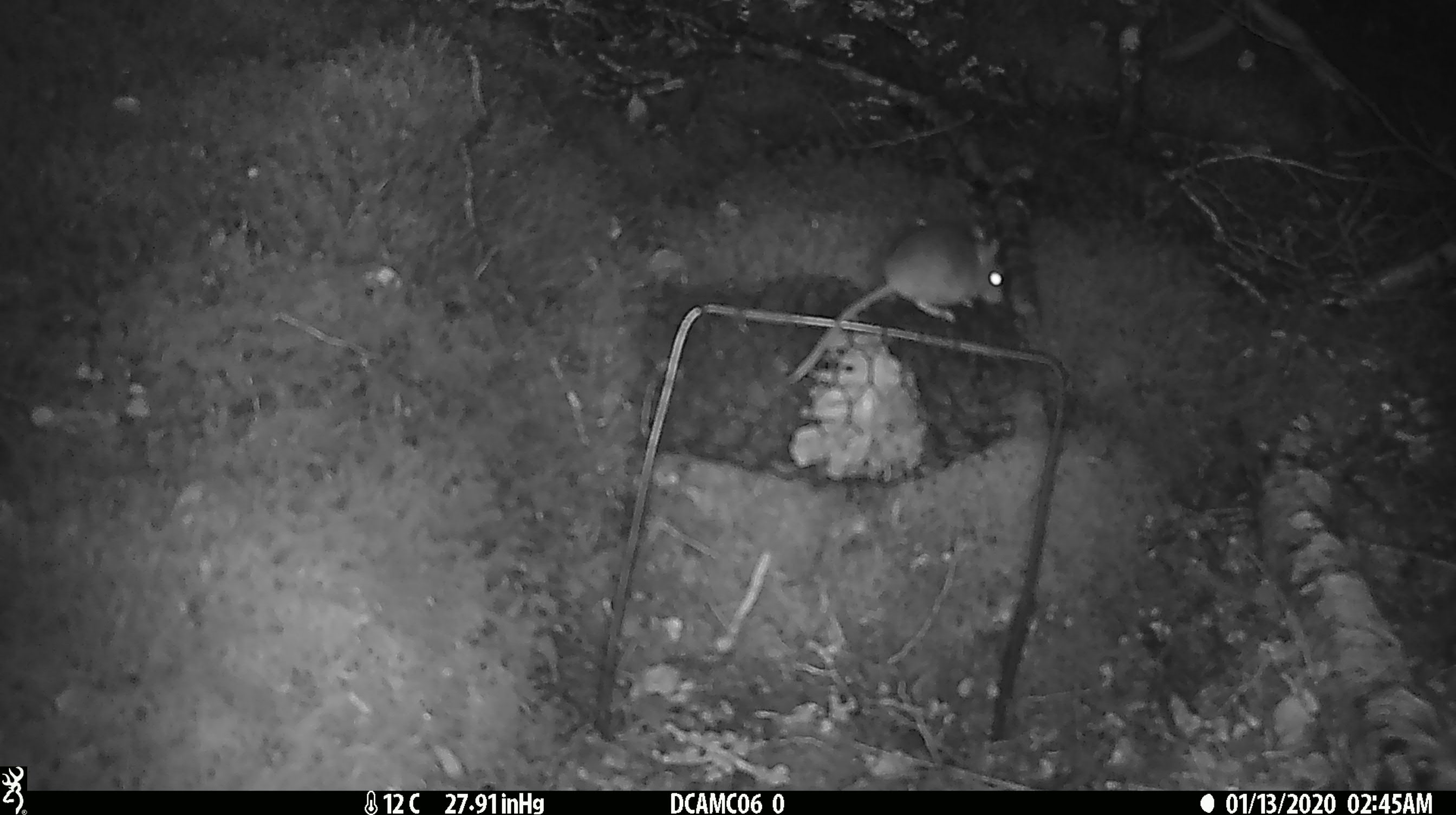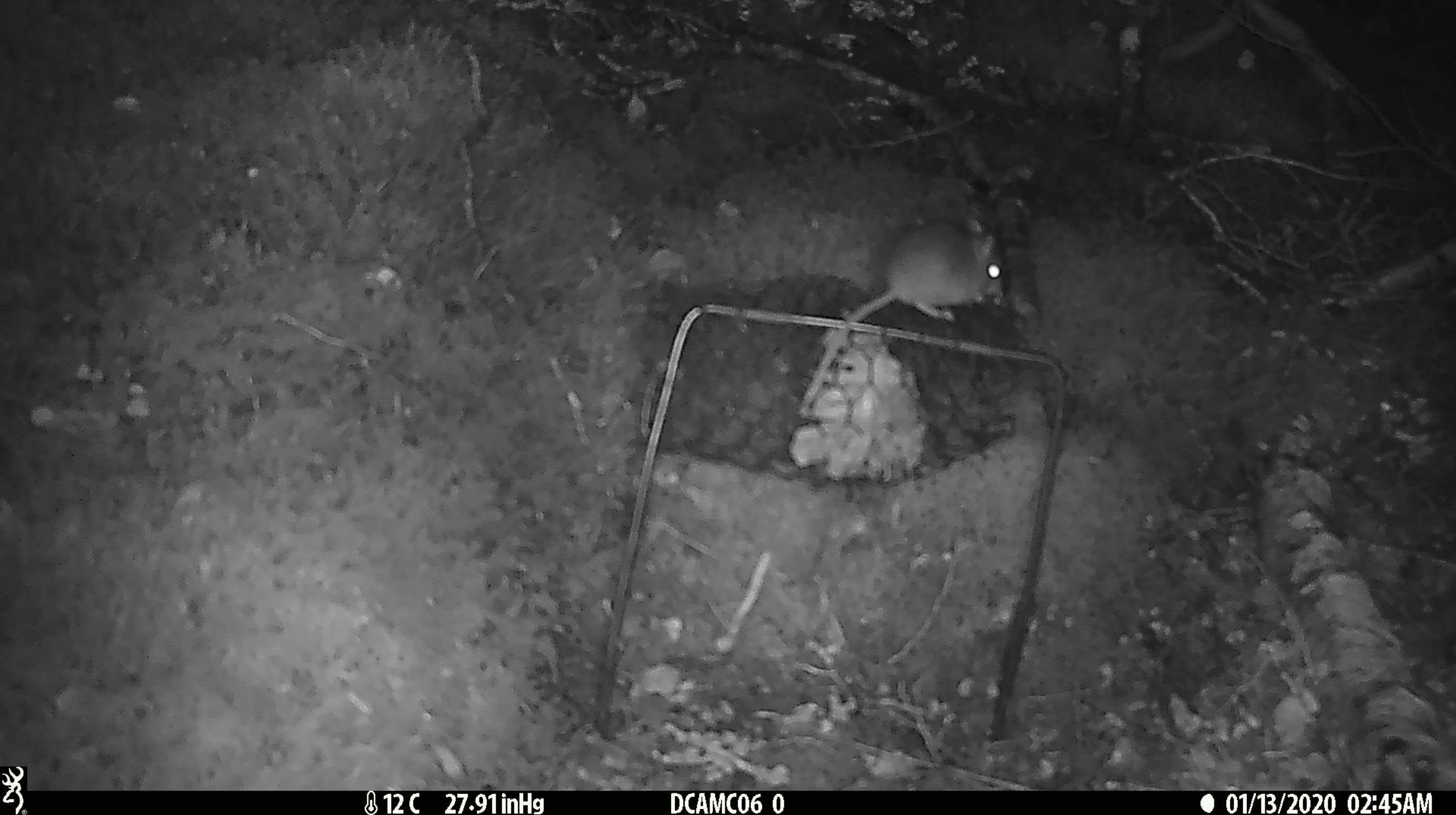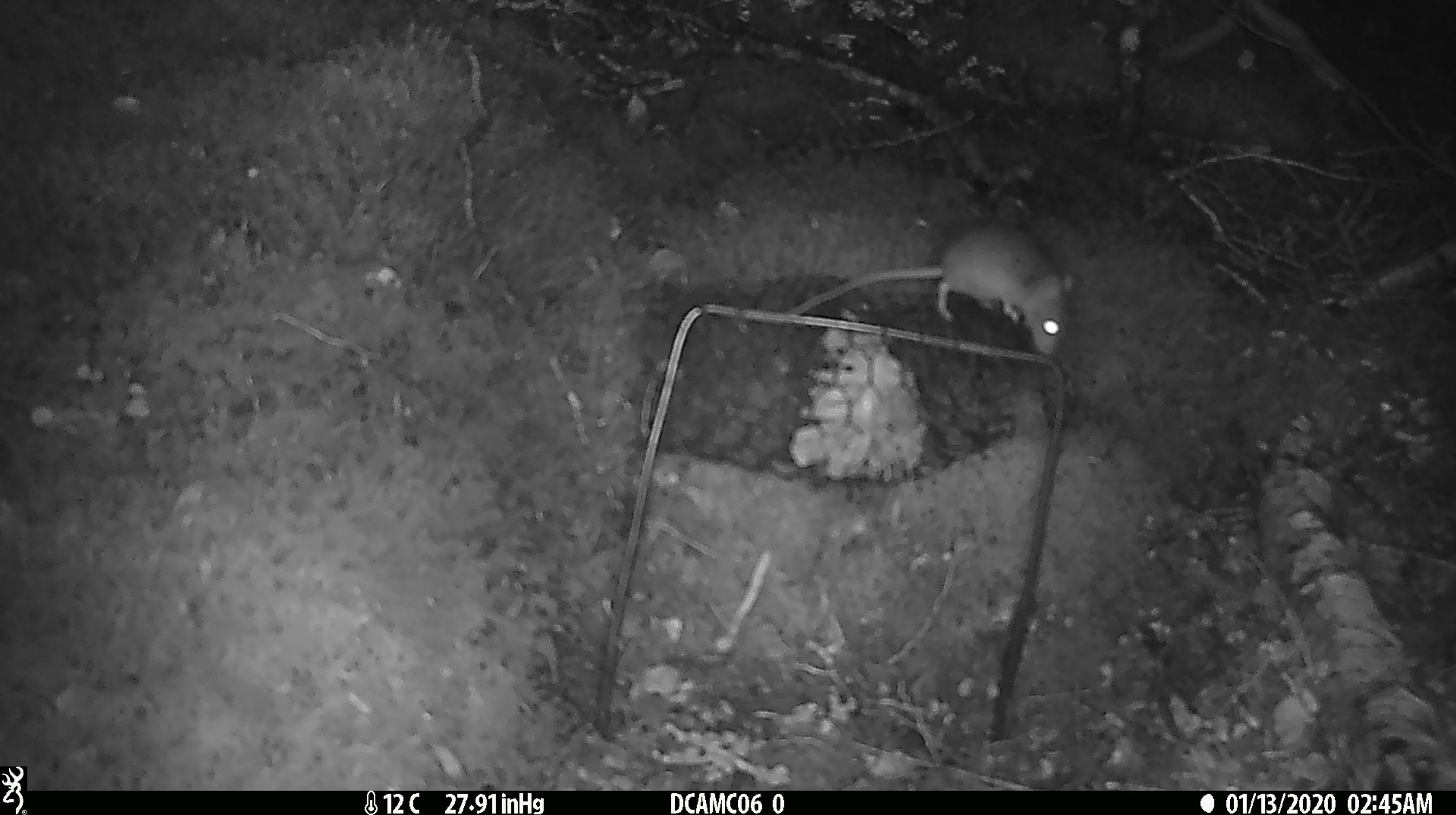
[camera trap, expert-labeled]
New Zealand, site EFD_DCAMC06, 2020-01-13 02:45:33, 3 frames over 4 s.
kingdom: Animalia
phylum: Chordata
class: Mammalia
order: Rodentia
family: Muridae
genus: Mus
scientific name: Mus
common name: mouse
Mouse (Mus).